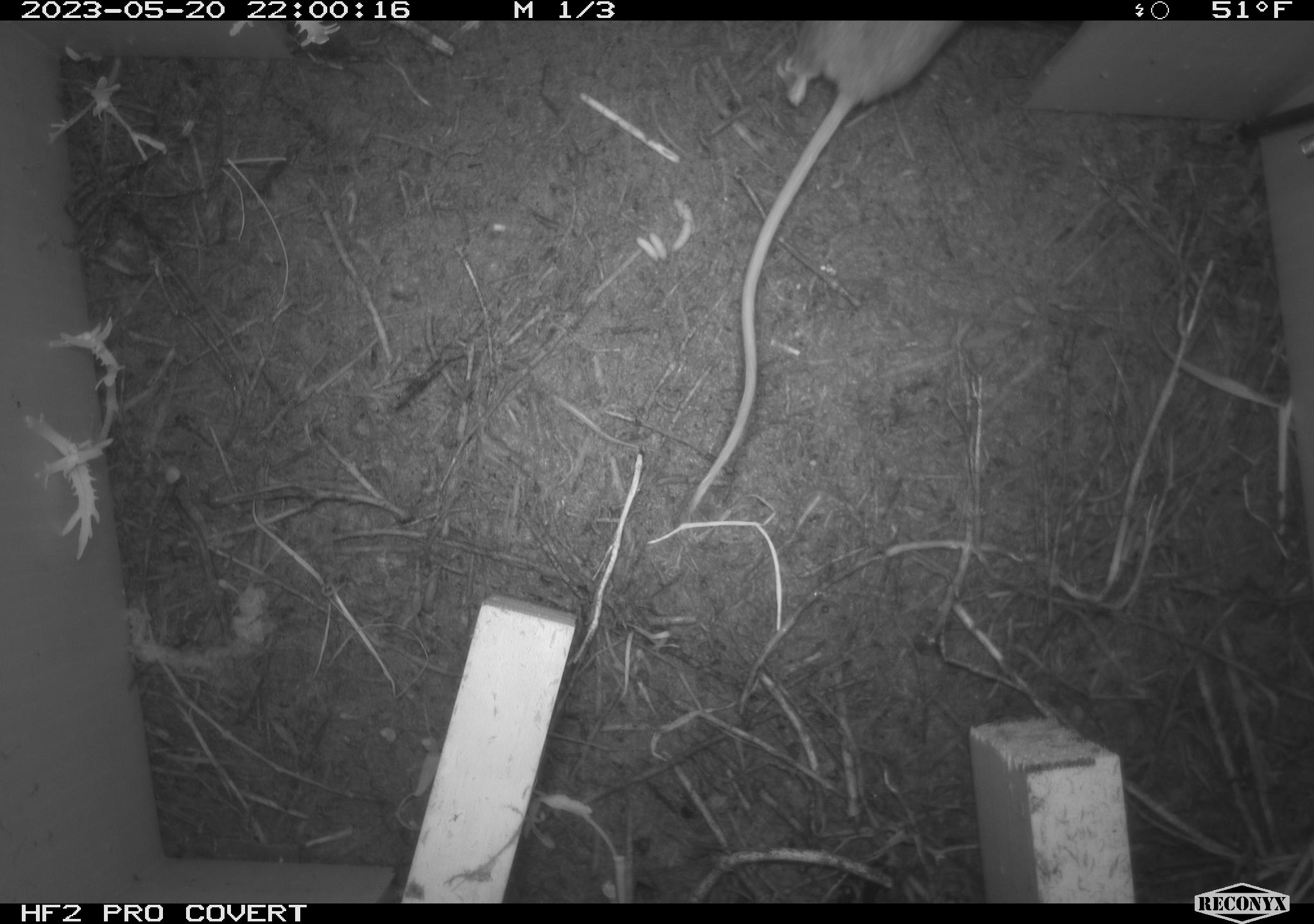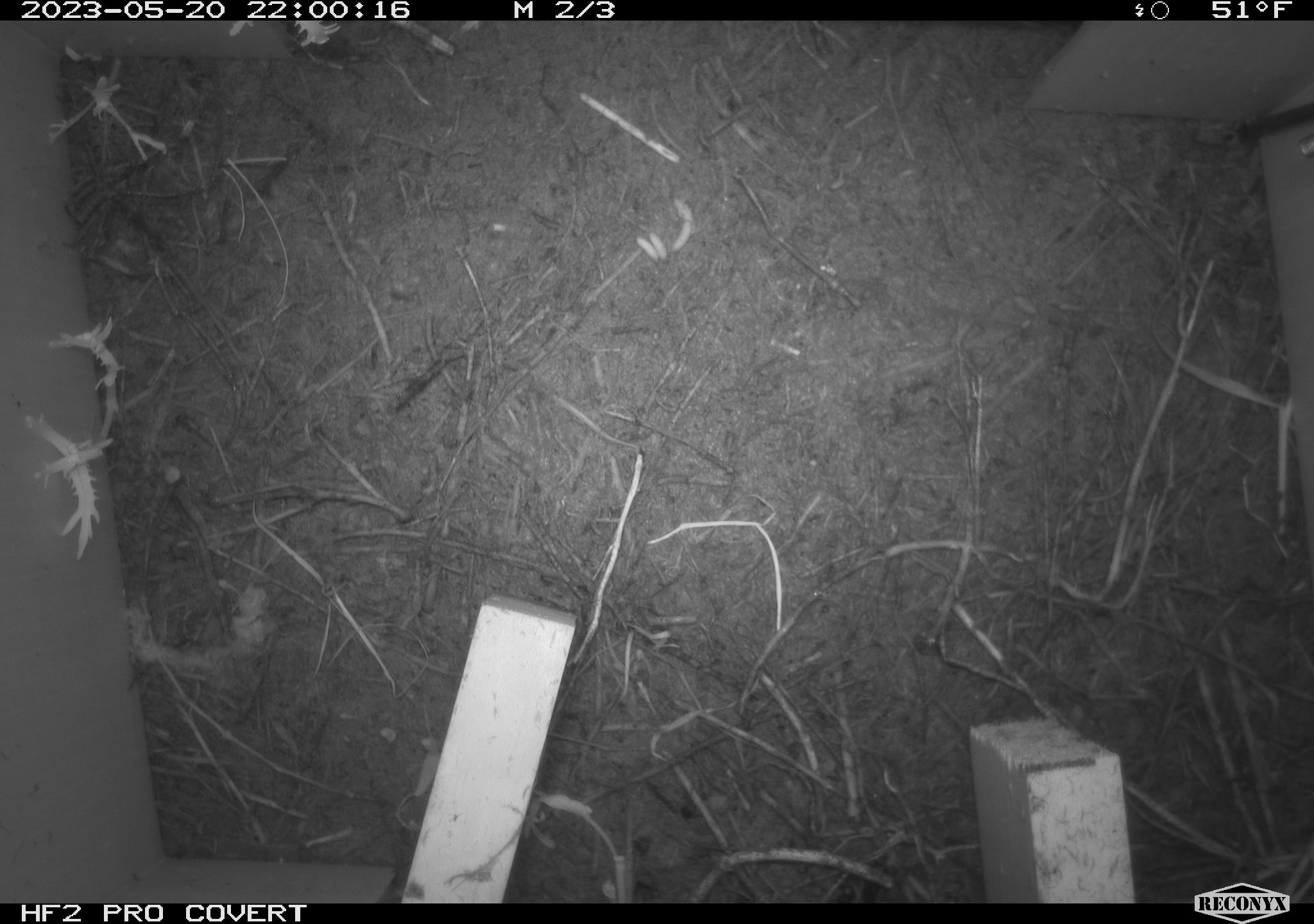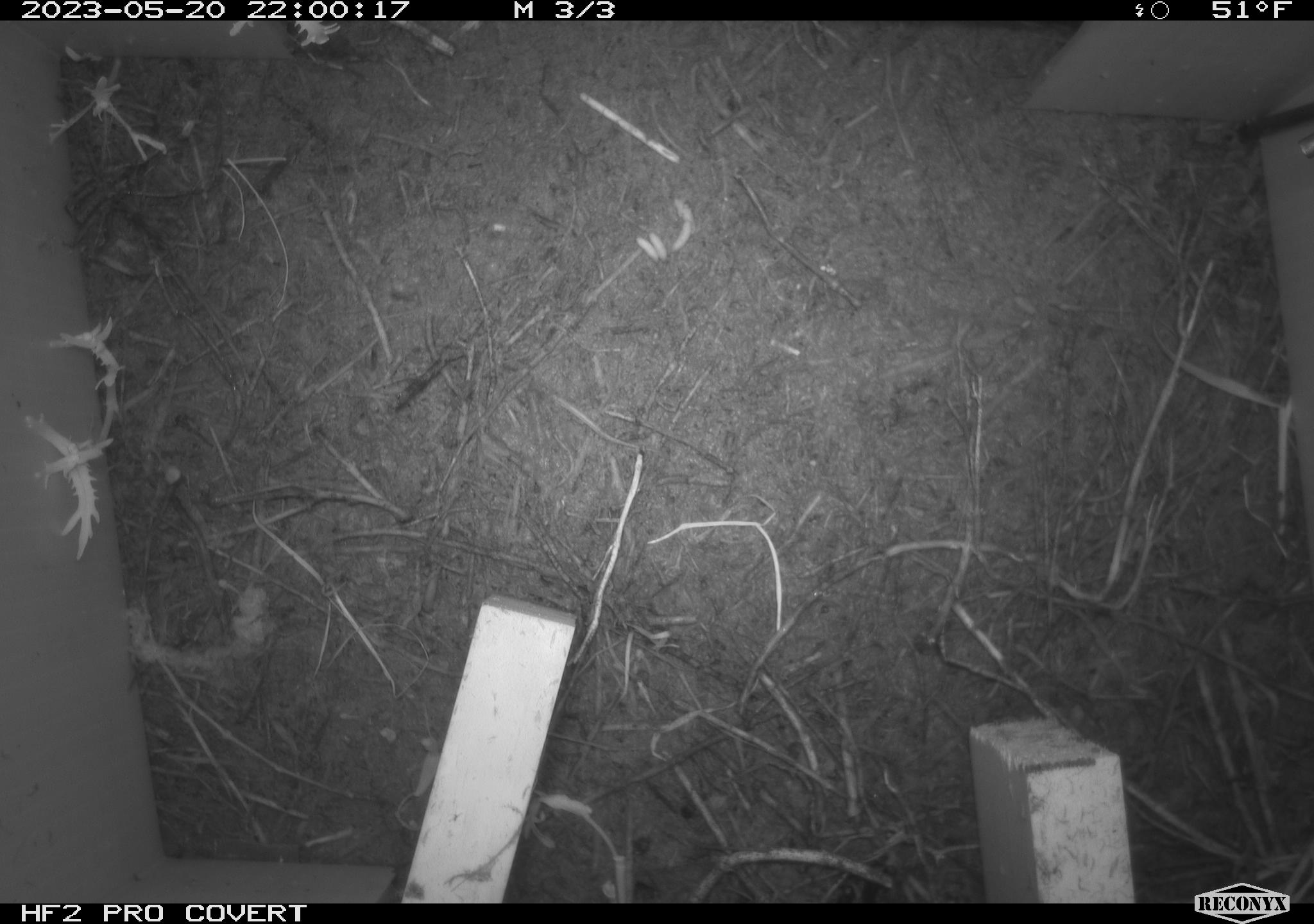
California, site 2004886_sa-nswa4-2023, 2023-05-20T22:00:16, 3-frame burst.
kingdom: Animalia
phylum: Chordata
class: Mammalia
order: Rodentia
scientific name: Rodentia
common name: mouse species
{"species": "mouse species (Rodentia)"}